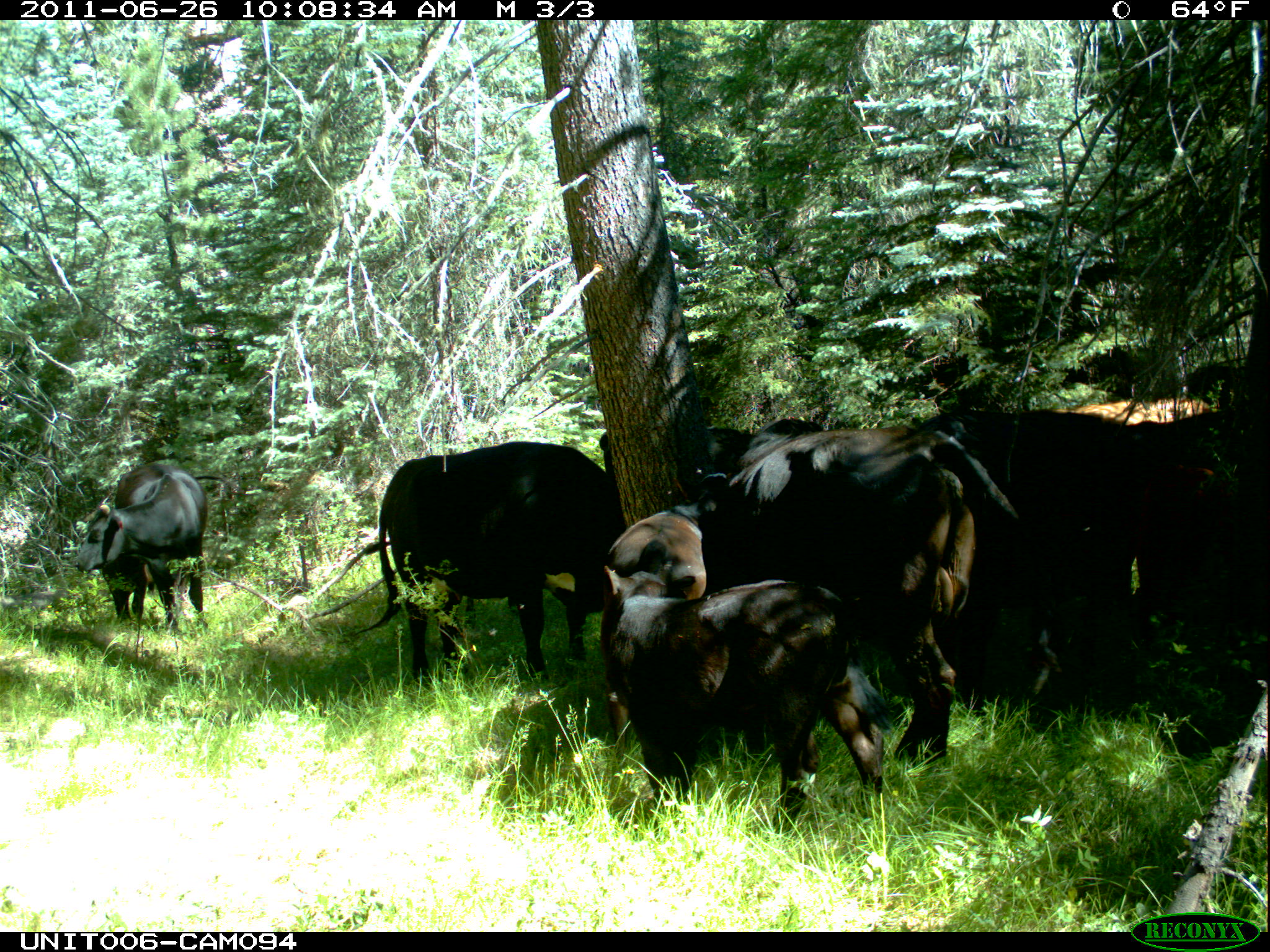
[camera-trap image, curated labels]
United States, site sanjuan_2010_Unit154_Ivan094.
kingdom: Animalia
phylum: Chordata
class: Mammalia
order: Artiodactyla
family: Bovidae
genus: Bos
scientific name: Bos taurus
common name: domestic cow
Bos taurus (domestic cow).